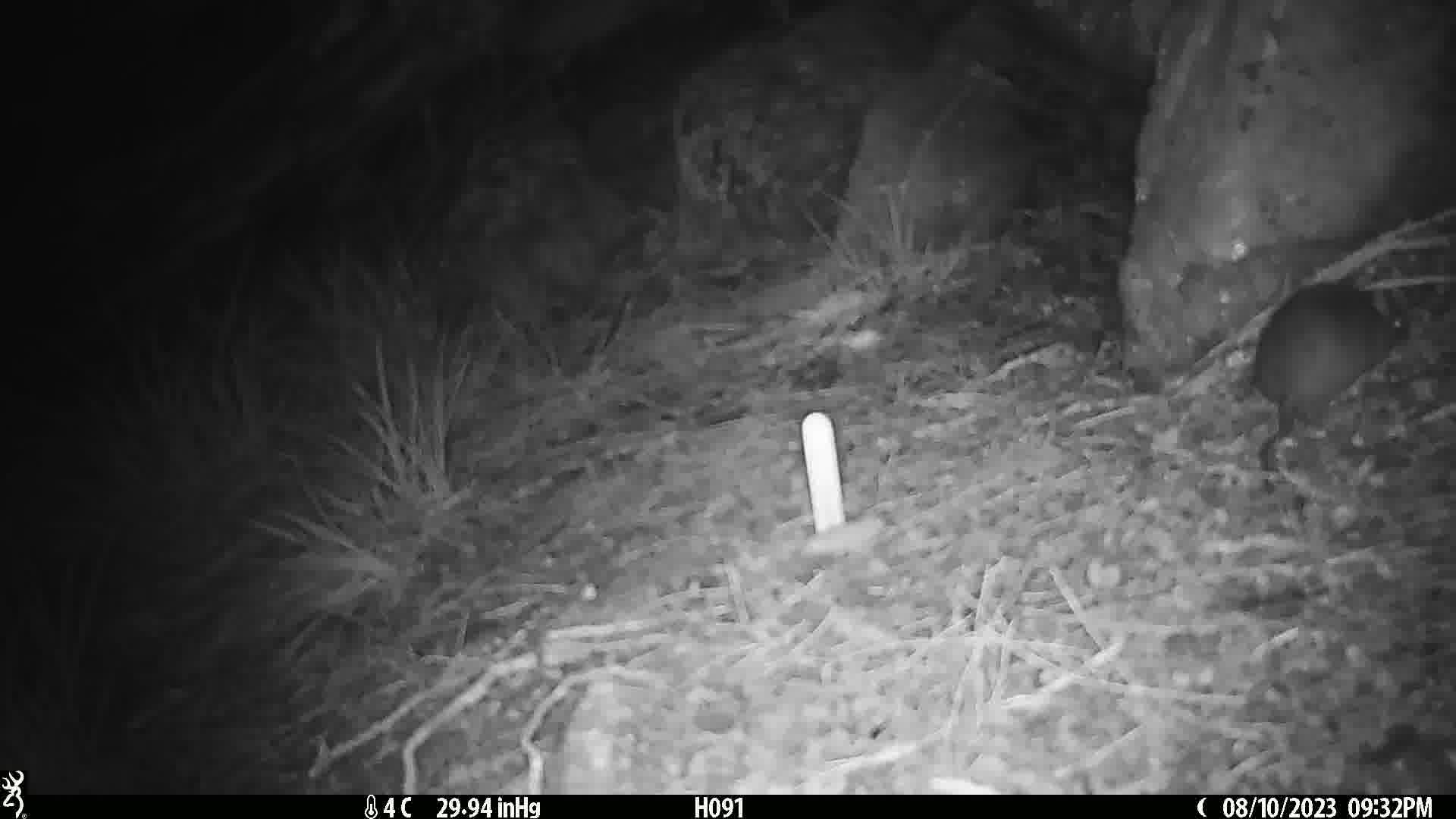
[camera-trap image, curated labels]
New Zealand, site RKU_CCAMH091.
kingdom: Animalia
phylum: Chordata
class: Mammalia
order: Rodentia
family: Muridae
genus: Rattus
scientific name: Rattus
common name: rat